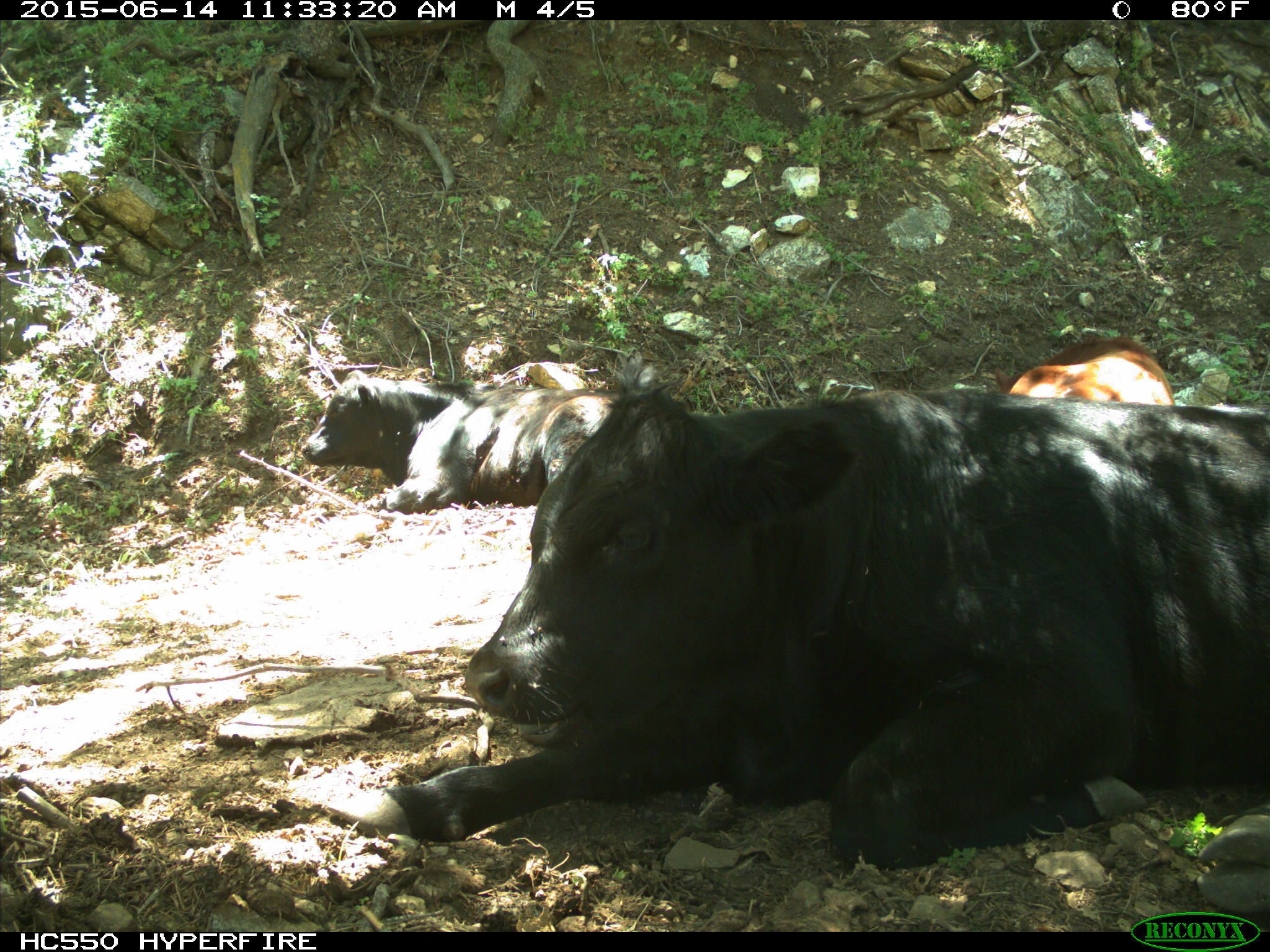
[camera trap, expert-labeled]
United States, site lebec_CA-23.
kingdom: Animalia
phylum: Chordata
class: Mammalia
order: Artiodactyla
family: Bovidae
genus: Bos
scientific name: Bos taurus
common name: domestic cow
Bos taurus (domestic cow).